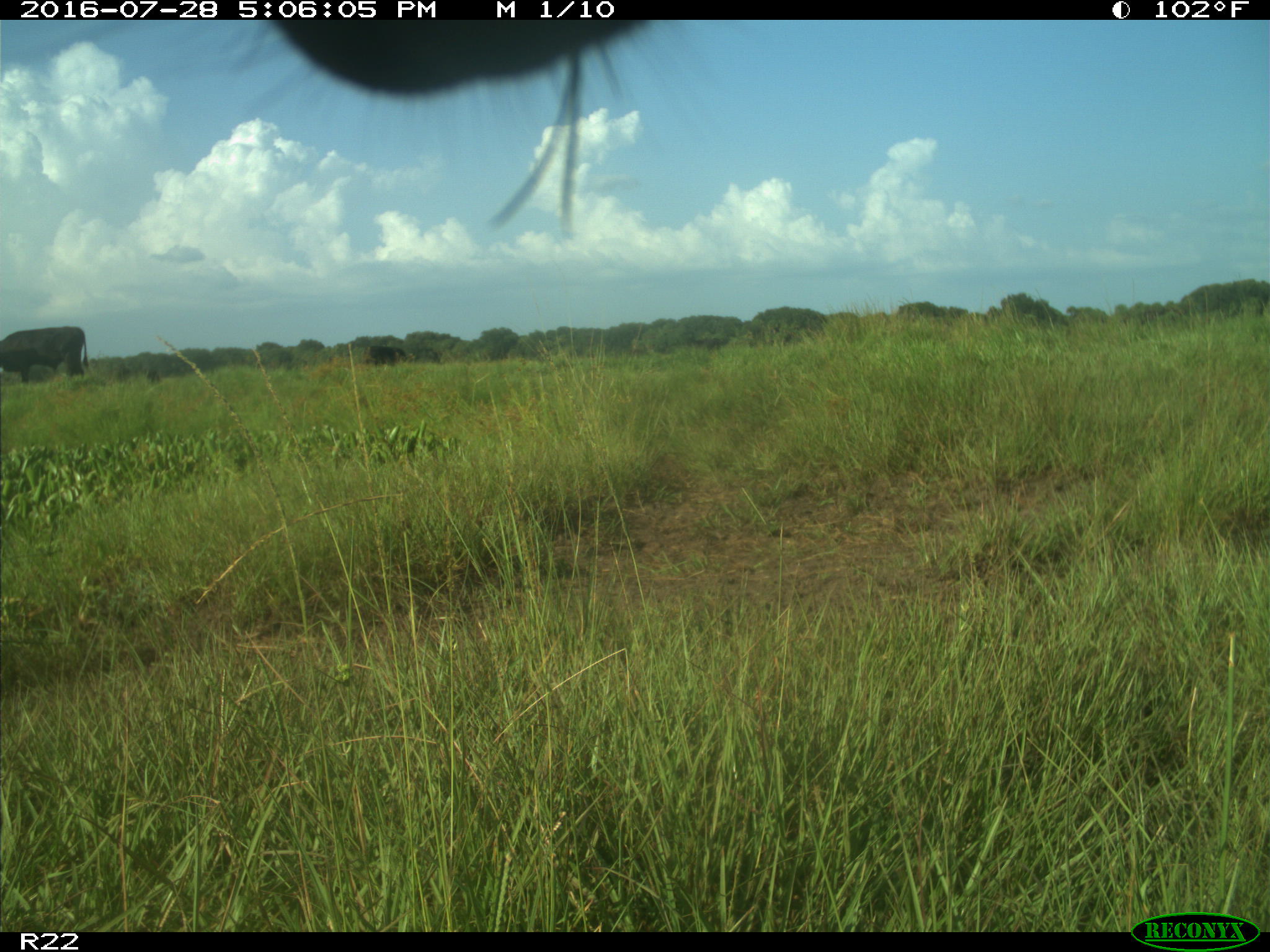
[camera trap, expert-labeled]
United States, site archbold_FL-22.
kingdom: Animalia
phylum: Chordata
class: Mammalia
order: Artiodactyla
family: Bovidae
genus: Bos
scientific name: Bos taurus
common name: domestic cow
Bos taurus (domestic cow).